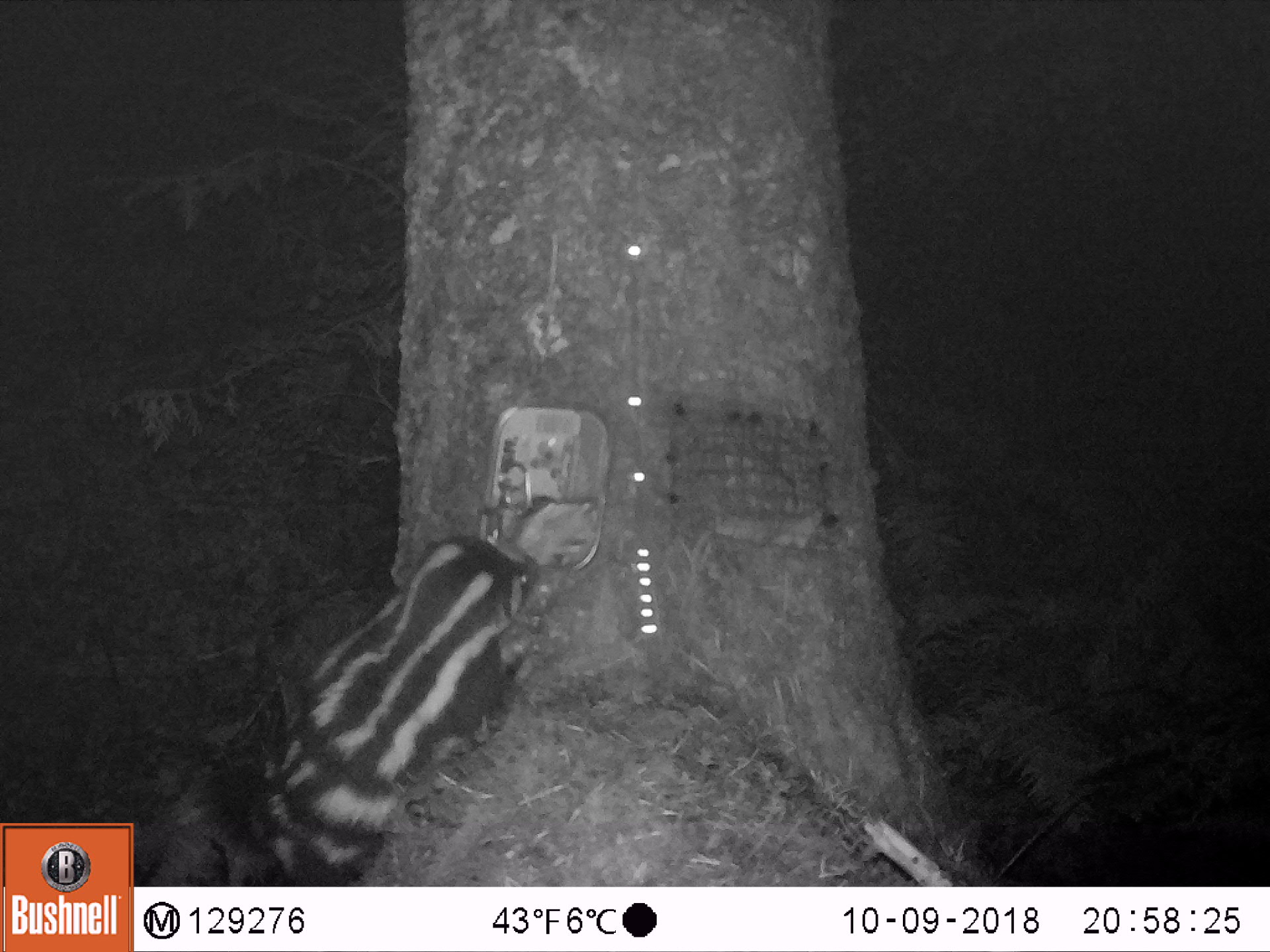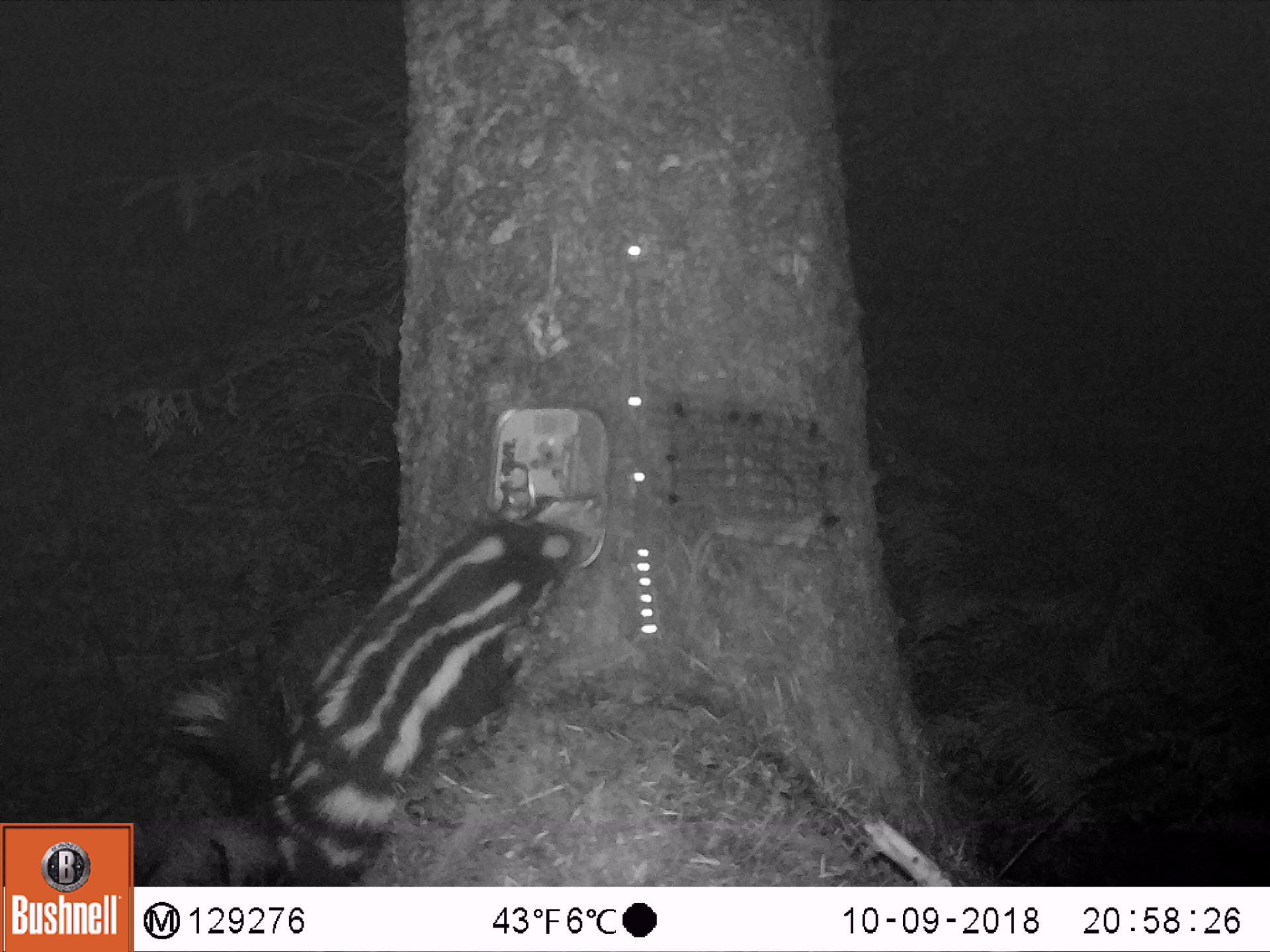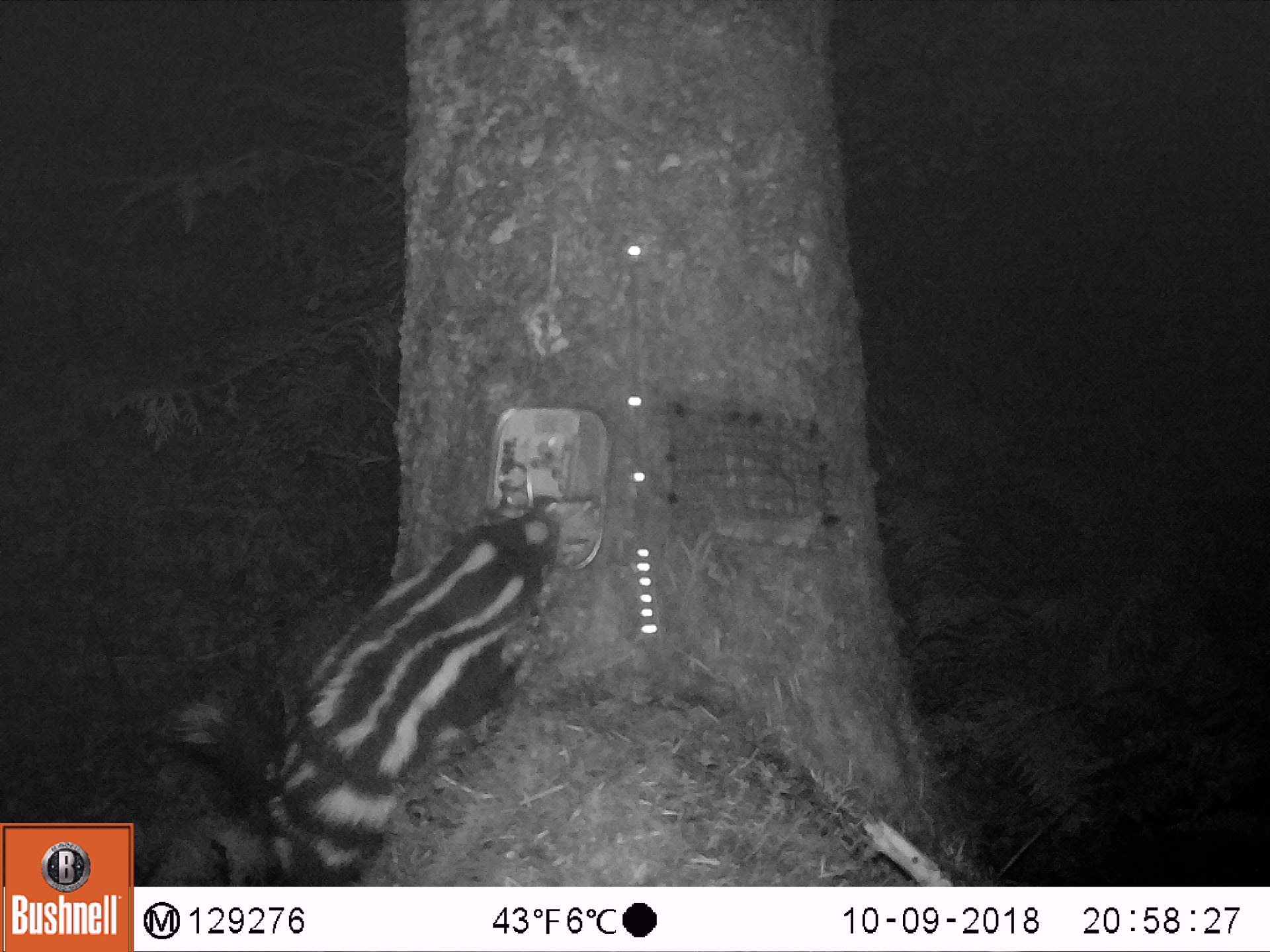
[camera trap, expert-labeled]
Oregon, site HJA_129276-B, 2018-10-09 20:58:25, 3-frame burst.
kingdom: Animalia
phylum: Chordata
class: Mammalia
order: Carnivora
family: Mephitidae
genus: Spilogale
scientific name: Spilogale gracilis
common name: western spotted skunk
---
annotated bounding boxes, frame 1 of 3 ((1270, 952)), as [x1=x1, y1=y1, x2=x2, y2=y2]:
western spotted skunk: [x1=224, y1=522, x2=550, y2=877]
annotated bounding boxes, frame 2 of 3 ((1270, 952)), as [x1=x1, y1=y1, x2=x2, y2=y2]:
western spotted skunk: [x1=147, y1=512, x2=606, y2=864]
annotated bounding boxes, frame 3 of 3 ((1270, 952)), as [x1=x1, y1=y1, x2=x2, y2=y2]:
western spotted skunk: [x1=155, y1=497, x2=577, y2=877]